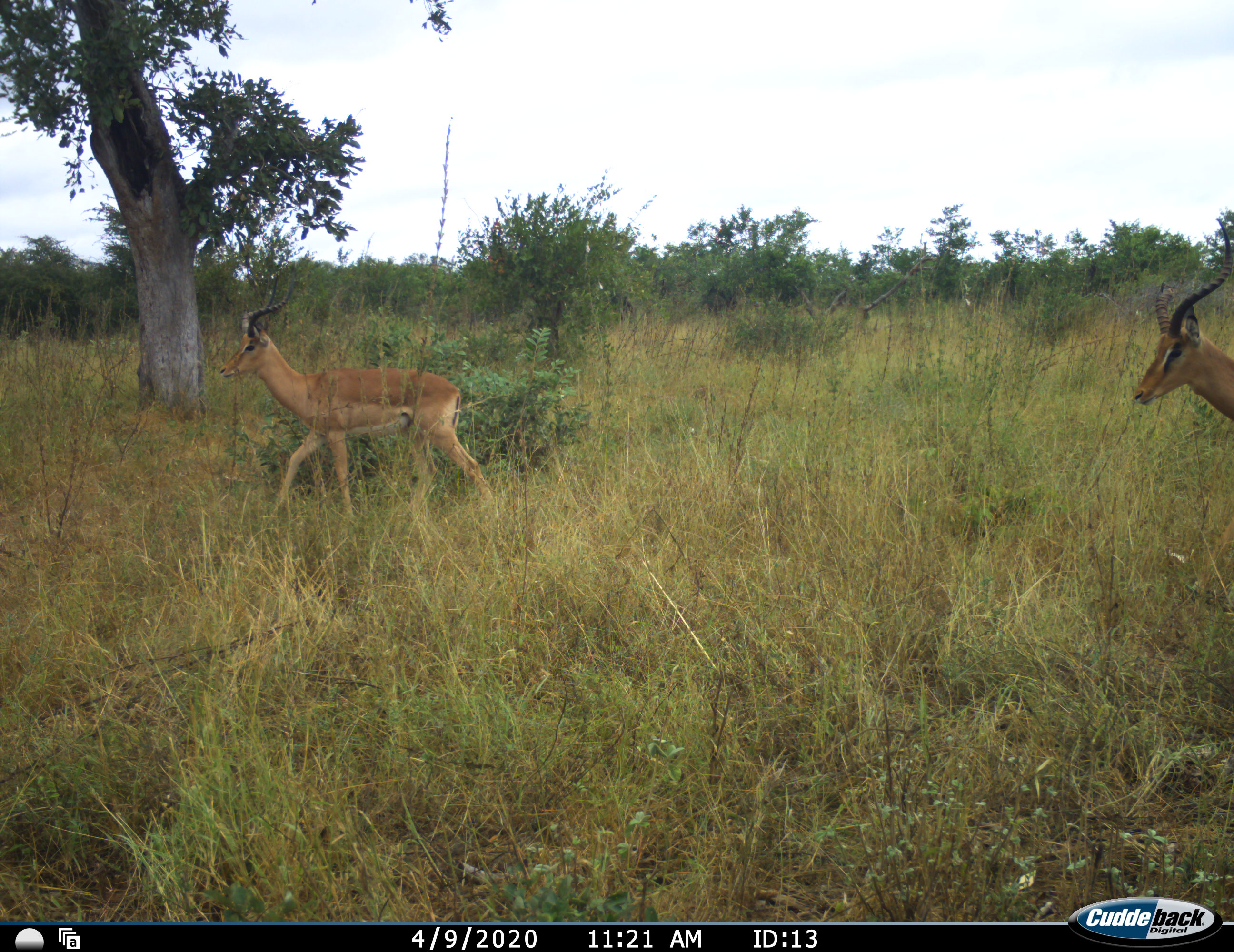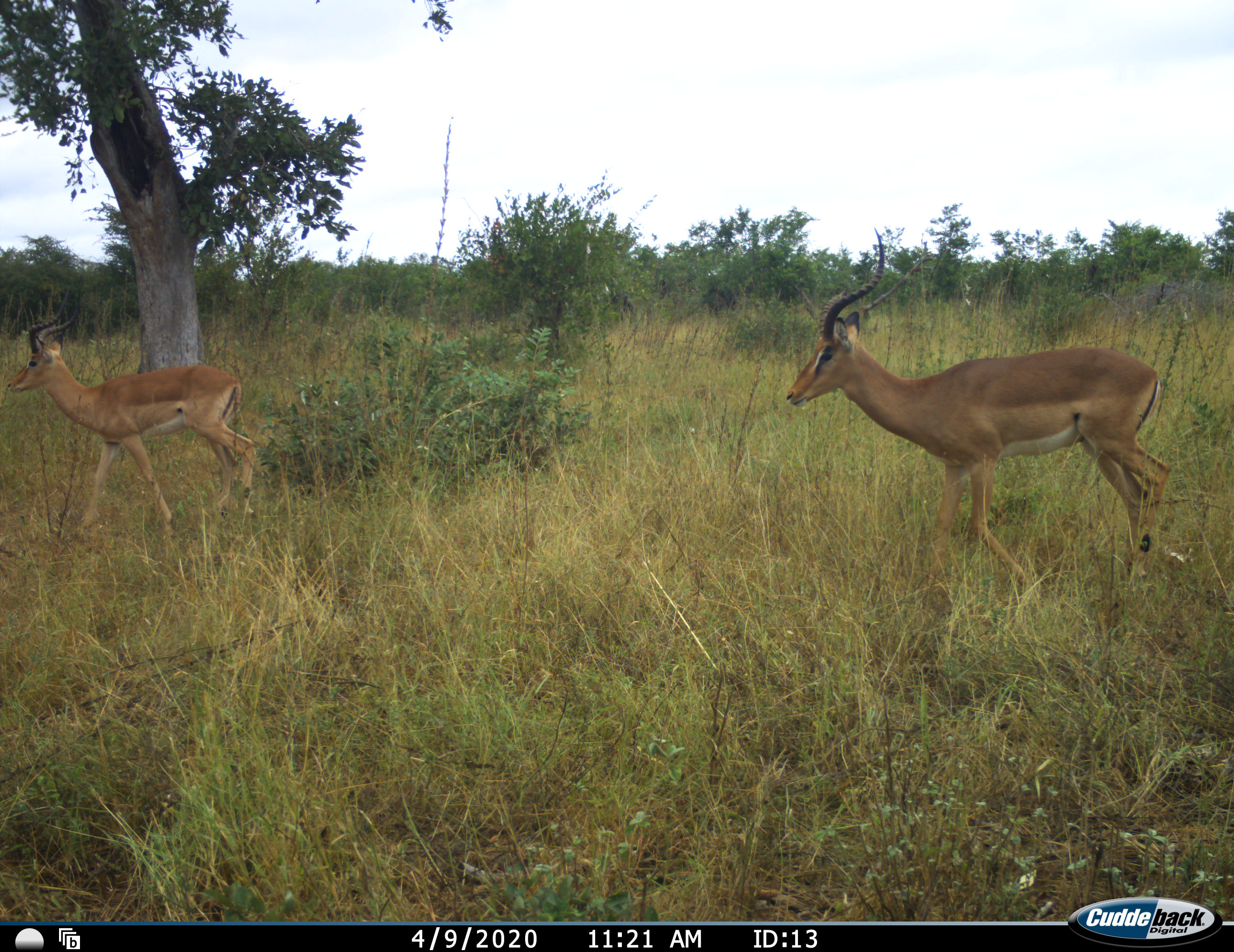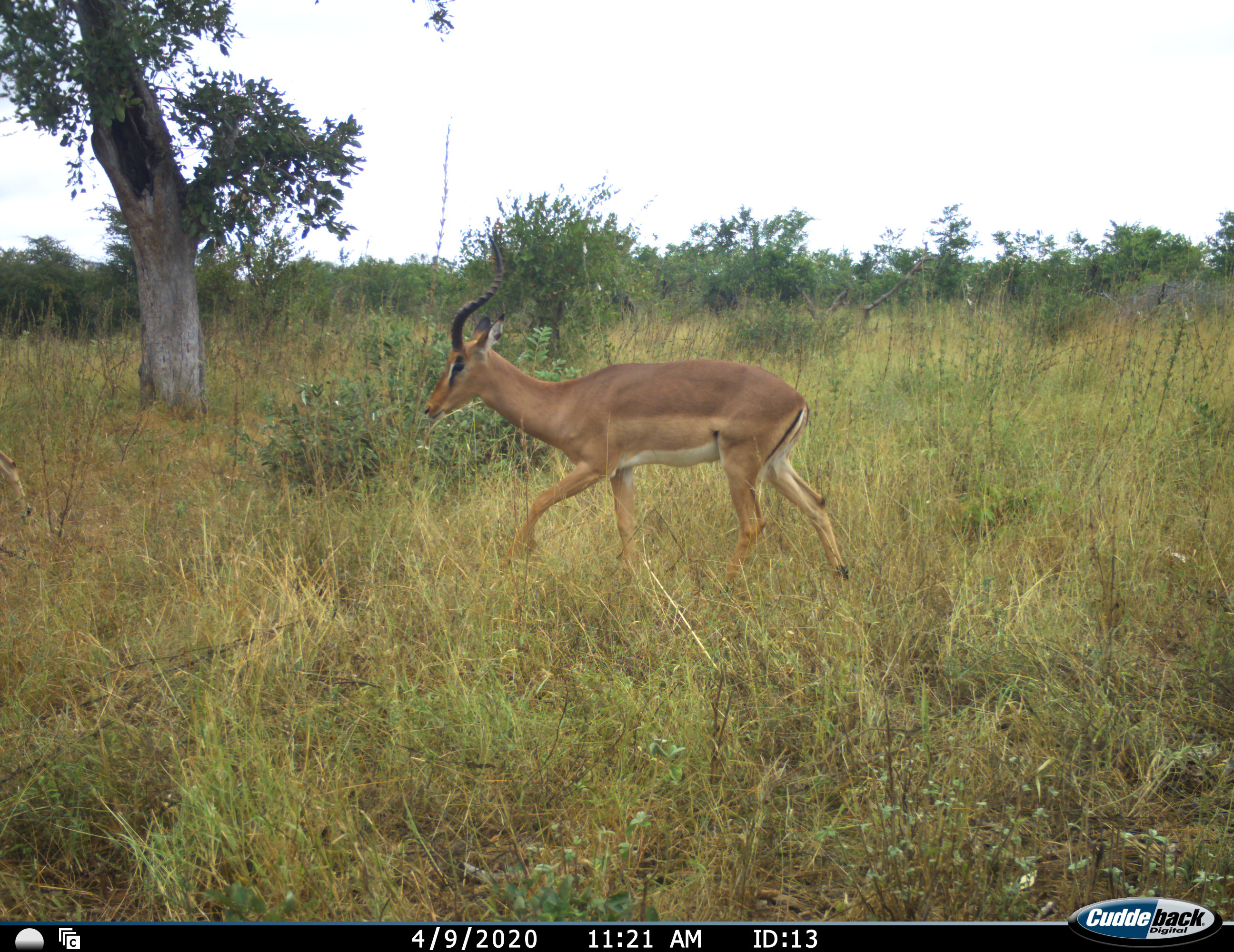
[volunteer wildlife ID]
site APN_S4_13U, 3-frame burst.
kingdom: Animalia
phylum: Chordata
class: Mammalia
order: Artiodactyla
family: Bovidae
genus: Aepyceros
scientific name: Aepyceros melampus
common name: impala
Impala (Aepyceros melampus), count 2. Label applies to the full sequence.